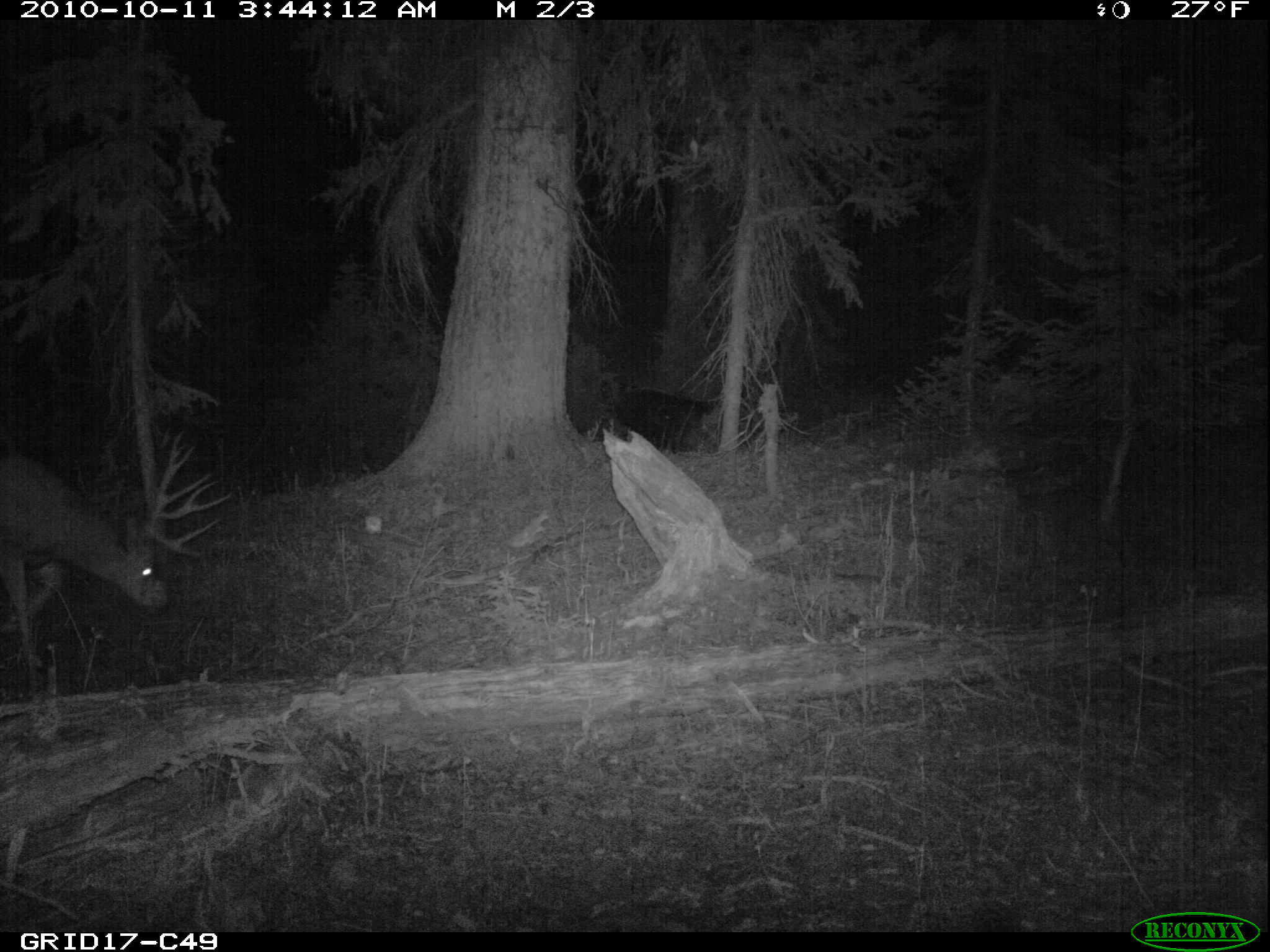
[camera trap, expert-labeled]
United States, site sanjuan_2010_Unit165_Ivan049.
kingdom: Animalia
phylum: Chordata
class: Mammalia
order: Artiodactyla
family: Cervidae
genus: Odocoileus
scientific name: Odocoileus hemionus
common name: mule deer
Odocoileus hemionus (mule deer).